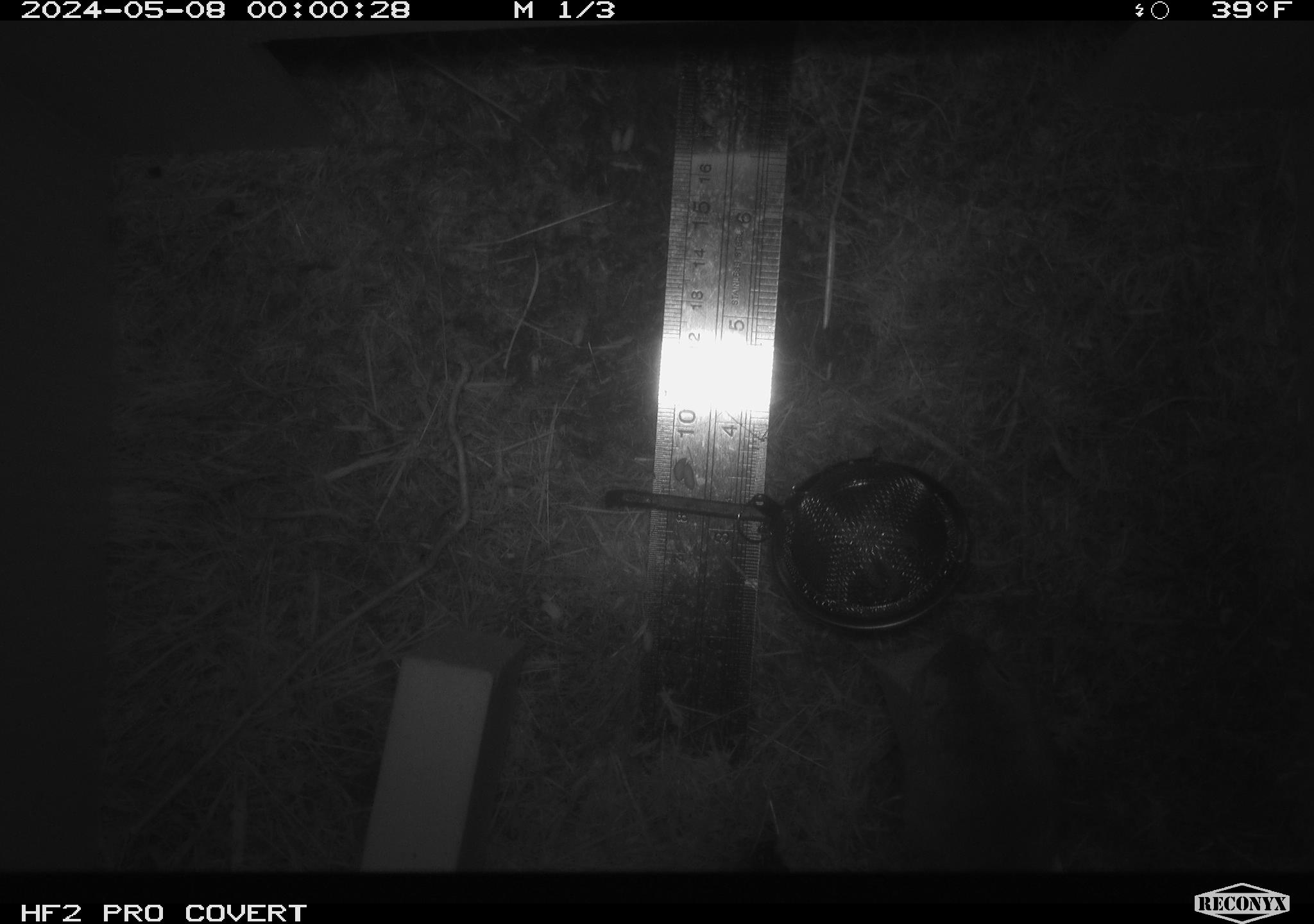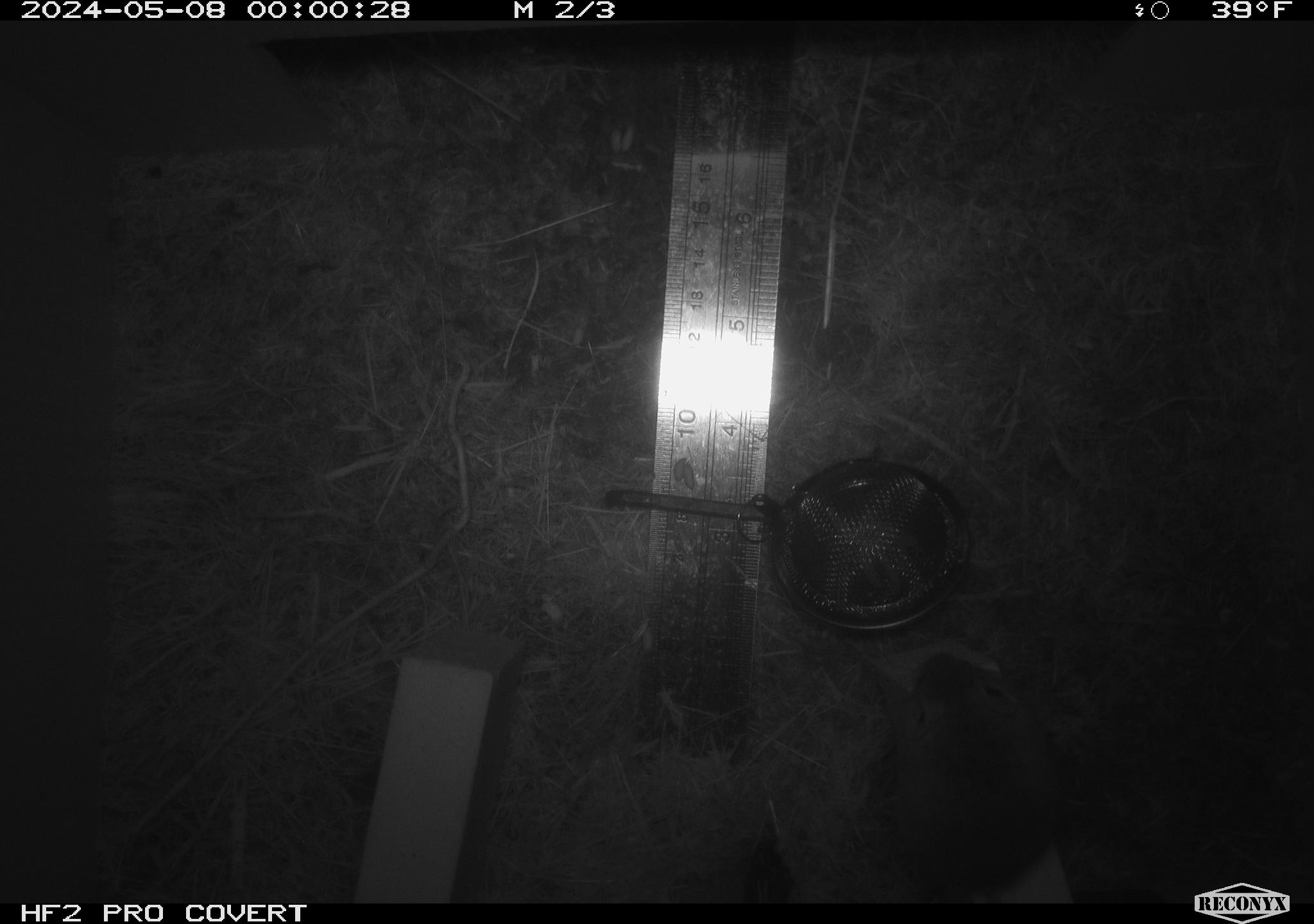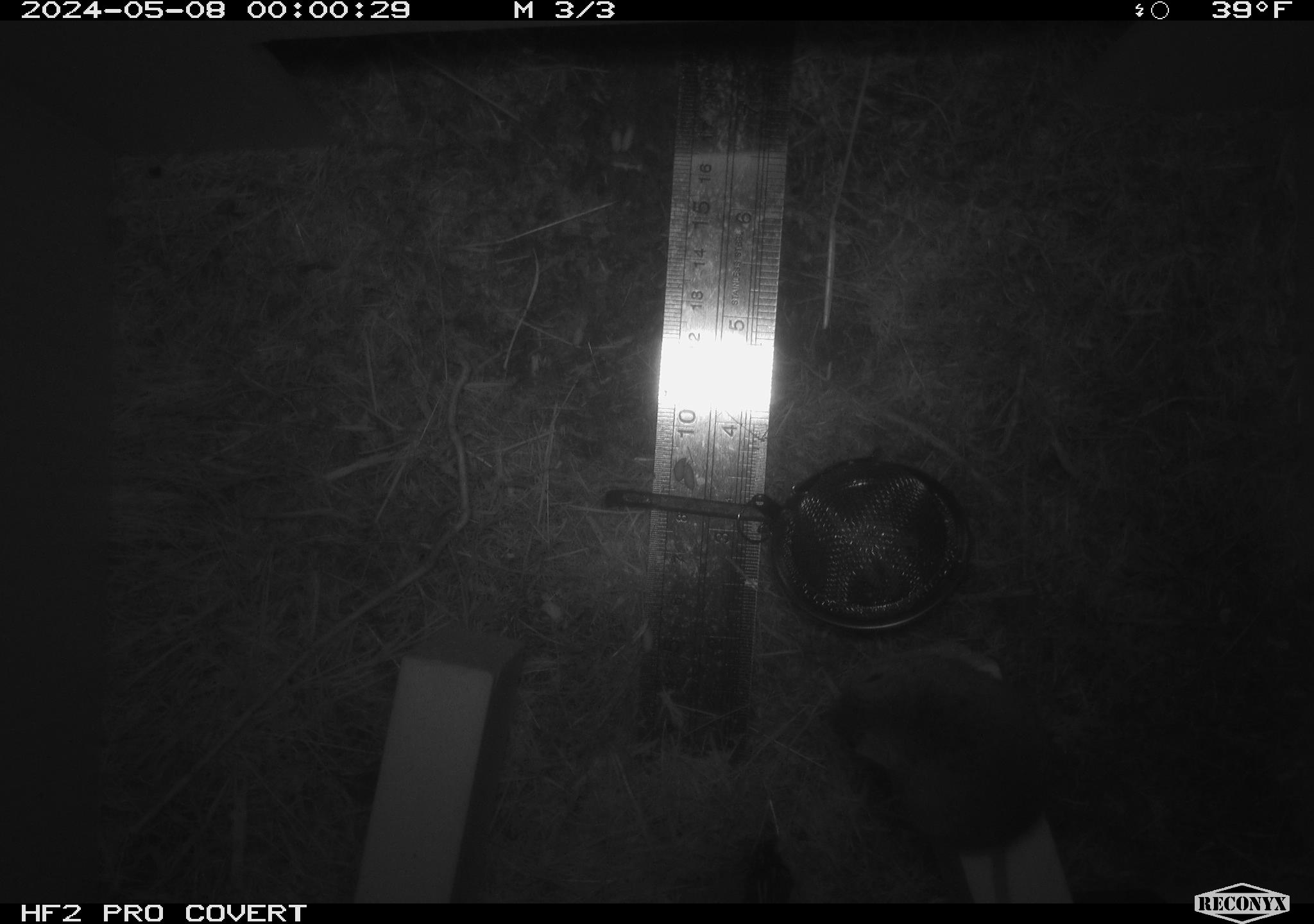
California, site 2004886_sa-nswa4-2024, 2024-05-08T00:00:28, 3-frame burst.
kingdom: Animalia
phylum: Chordata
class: Mammalia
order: Rodentia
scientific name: Rodentia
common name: mouse species